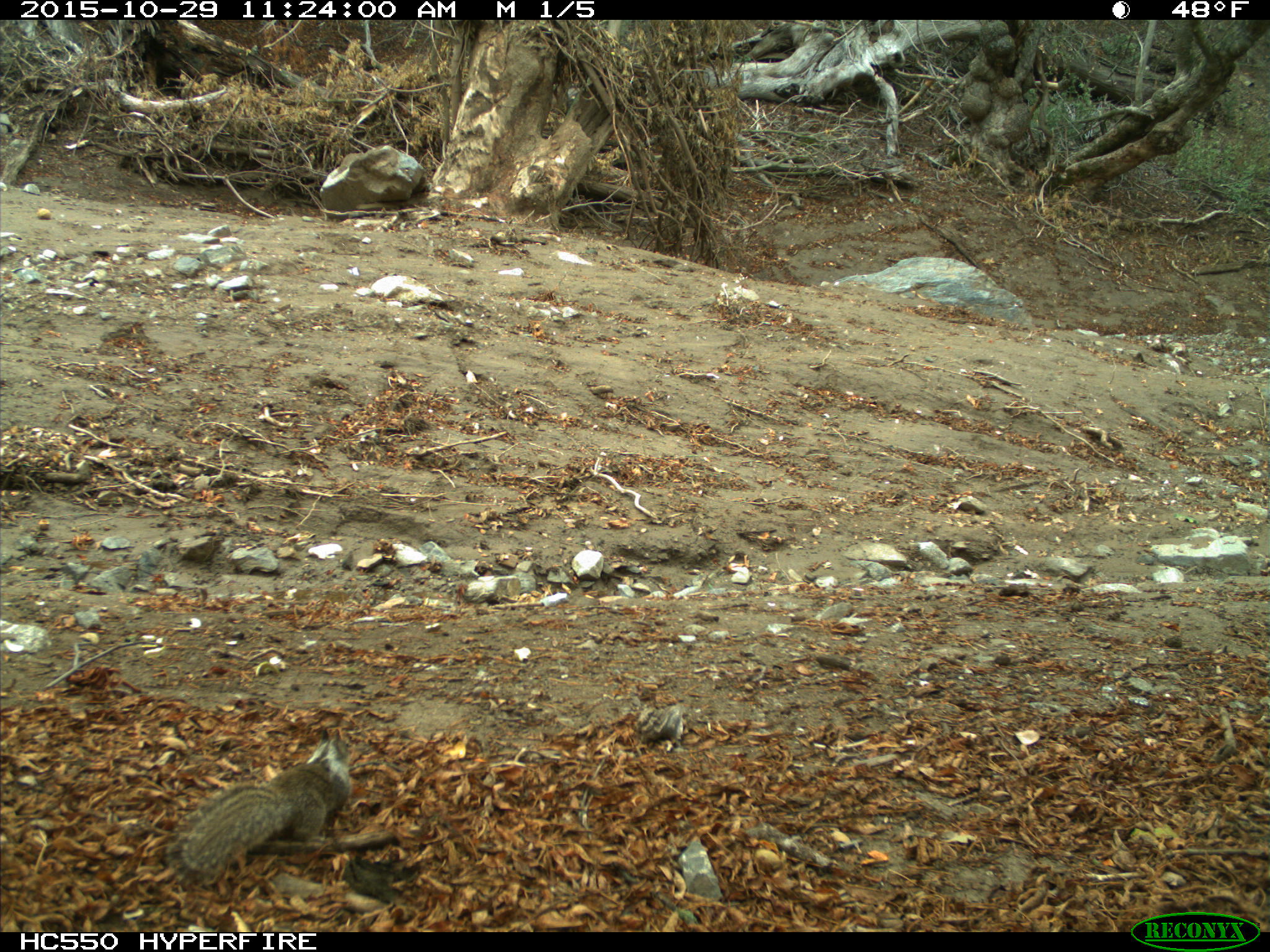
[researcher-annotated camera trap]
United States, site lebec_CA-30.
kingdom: Animalia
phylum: Chordata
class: Mammalia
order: Rodentia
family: Sciuridae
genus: Otospermophilus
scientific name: Otospermophilus beecheyi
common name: california ground squirrel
Otospermophilus beecheyi (california ground squirrel).